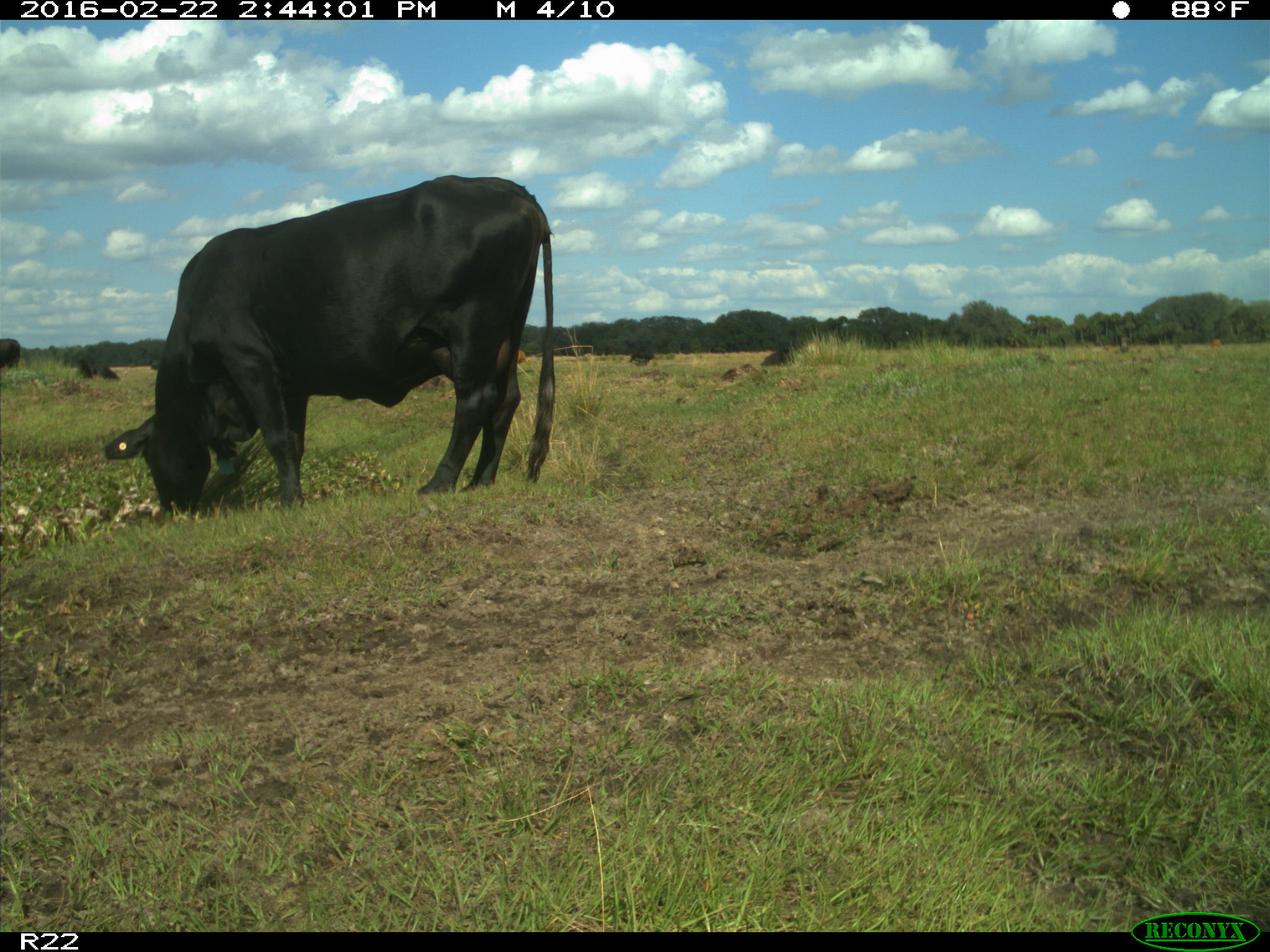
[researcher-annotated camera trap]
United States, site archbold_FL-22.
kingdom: Animalia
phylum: Chordata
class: Mammalia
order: Artiodactyla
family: Bovidae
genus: Bos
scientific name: Bos taurus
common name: domestic cow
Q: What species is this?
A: Bos taurus (domestic cow).